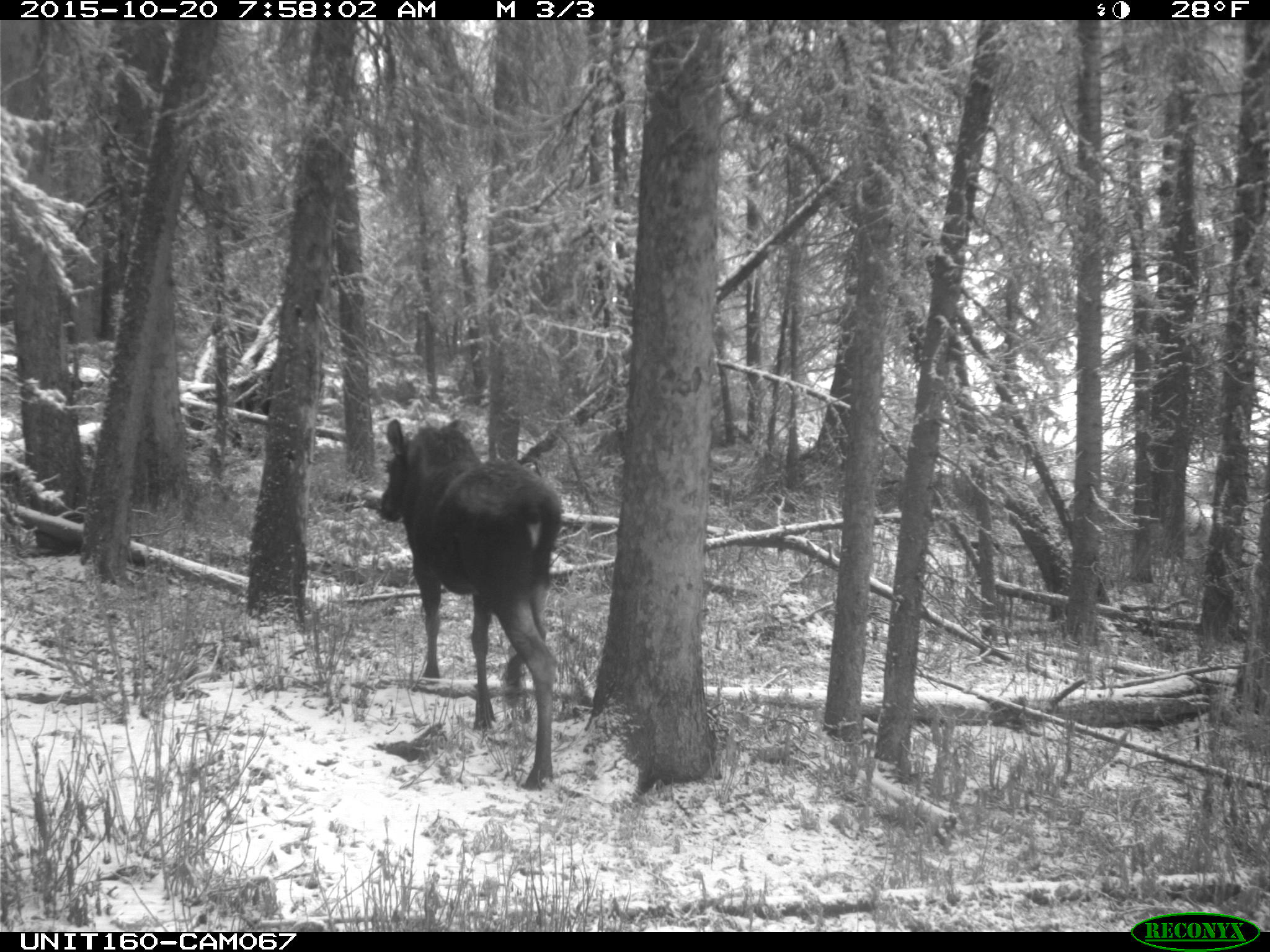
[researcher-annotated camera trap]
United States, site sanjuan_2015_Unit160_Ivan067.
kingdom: Animalia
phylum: Chordata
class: Mammalia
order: Artiodactyla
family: Cervidae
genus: Alces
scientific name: Alces alces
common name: moose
Alces alces (moose).